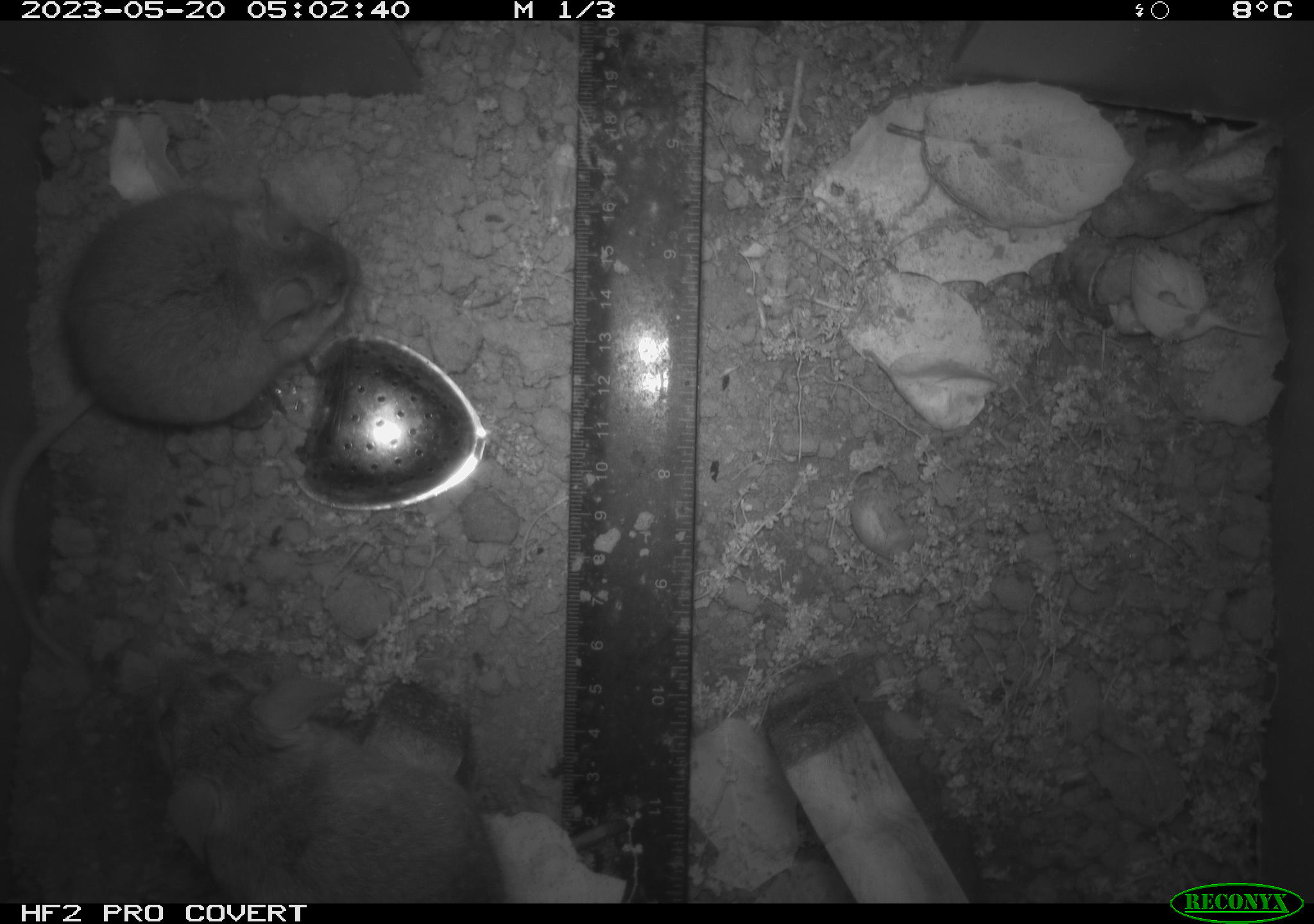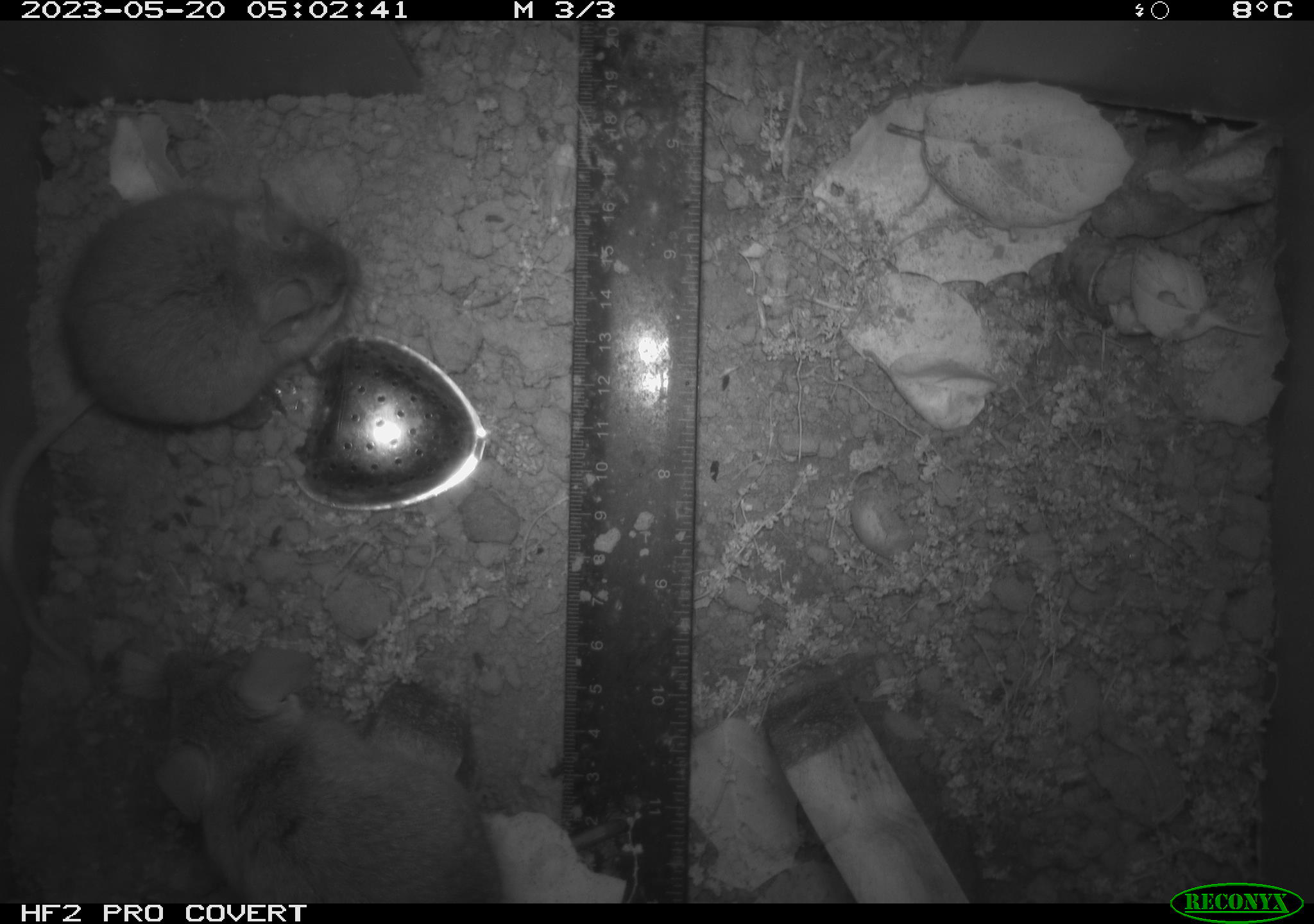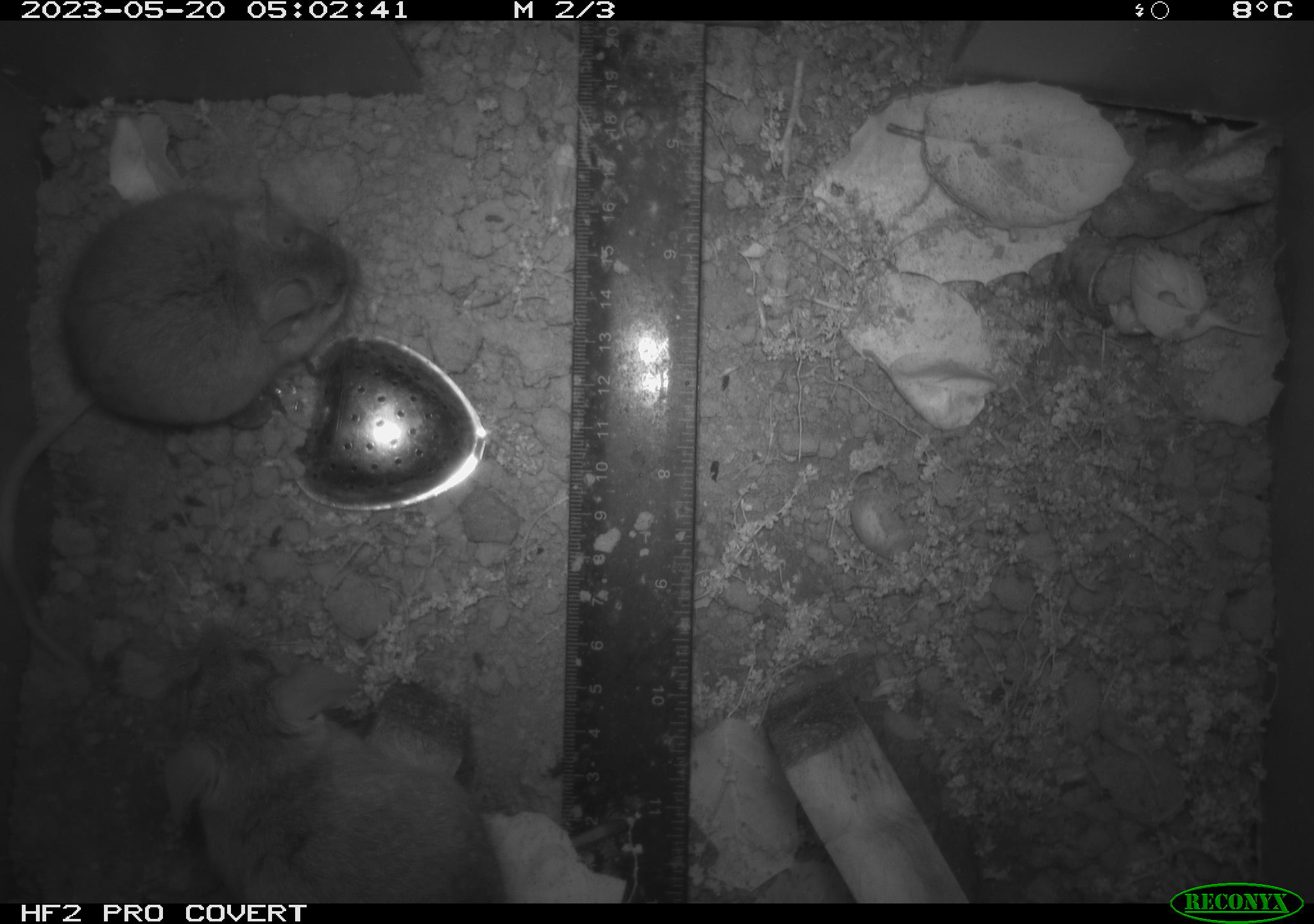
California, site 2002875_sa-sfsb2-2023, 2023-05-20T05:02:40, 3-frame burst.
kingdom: Animalia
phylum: Chordata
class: Mammalia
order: Rodentia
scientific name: Rodentia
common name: mouse species